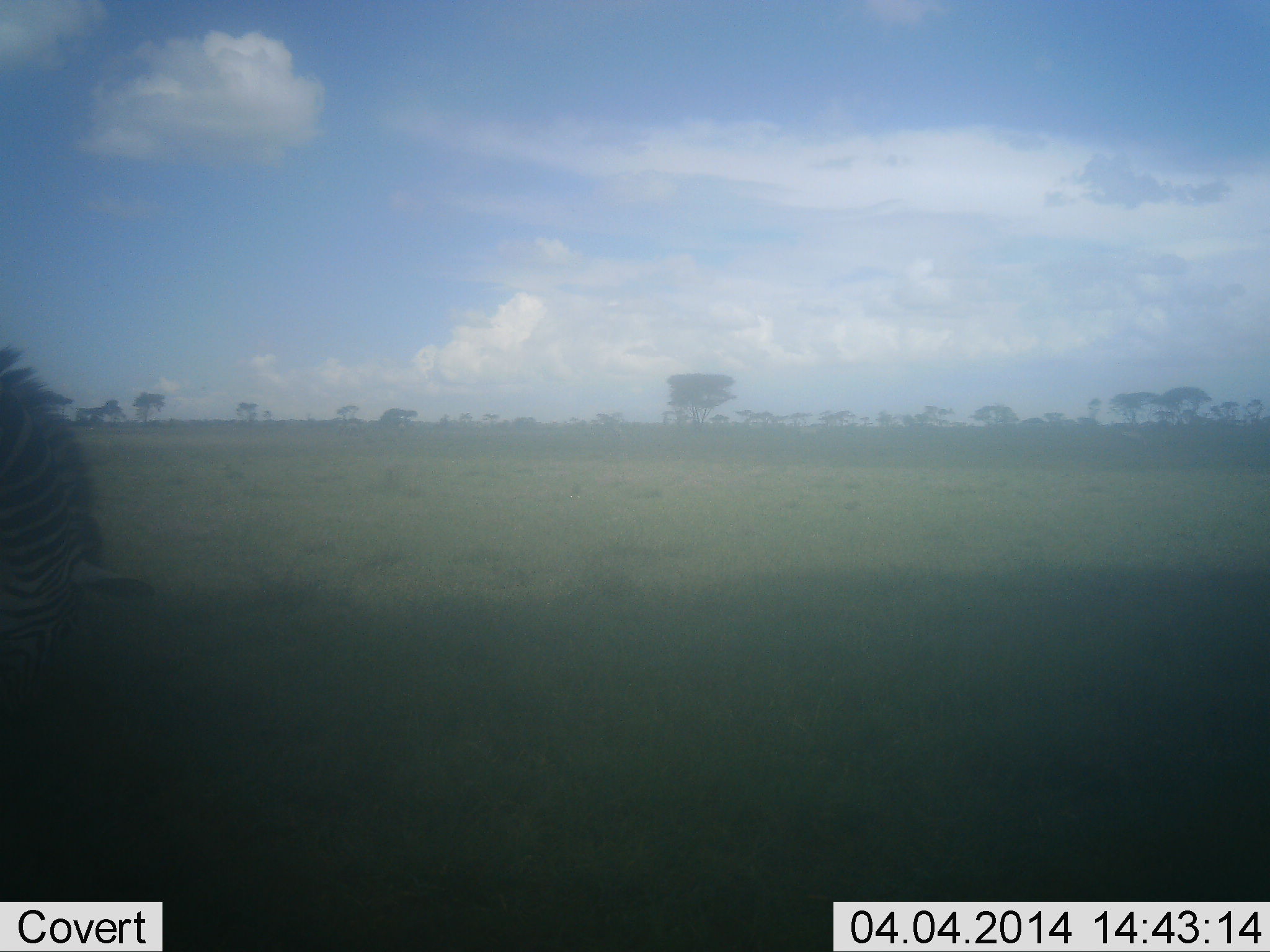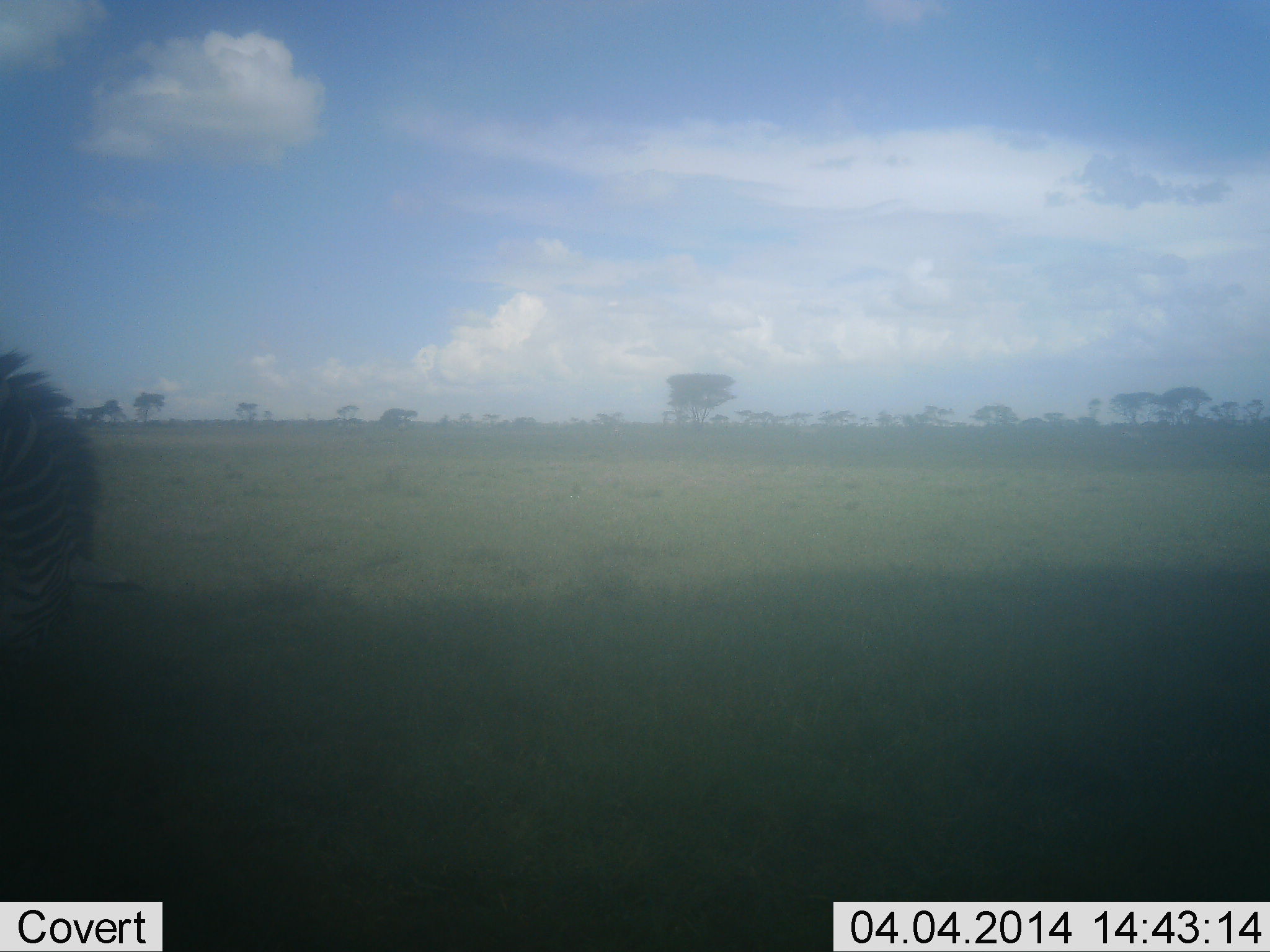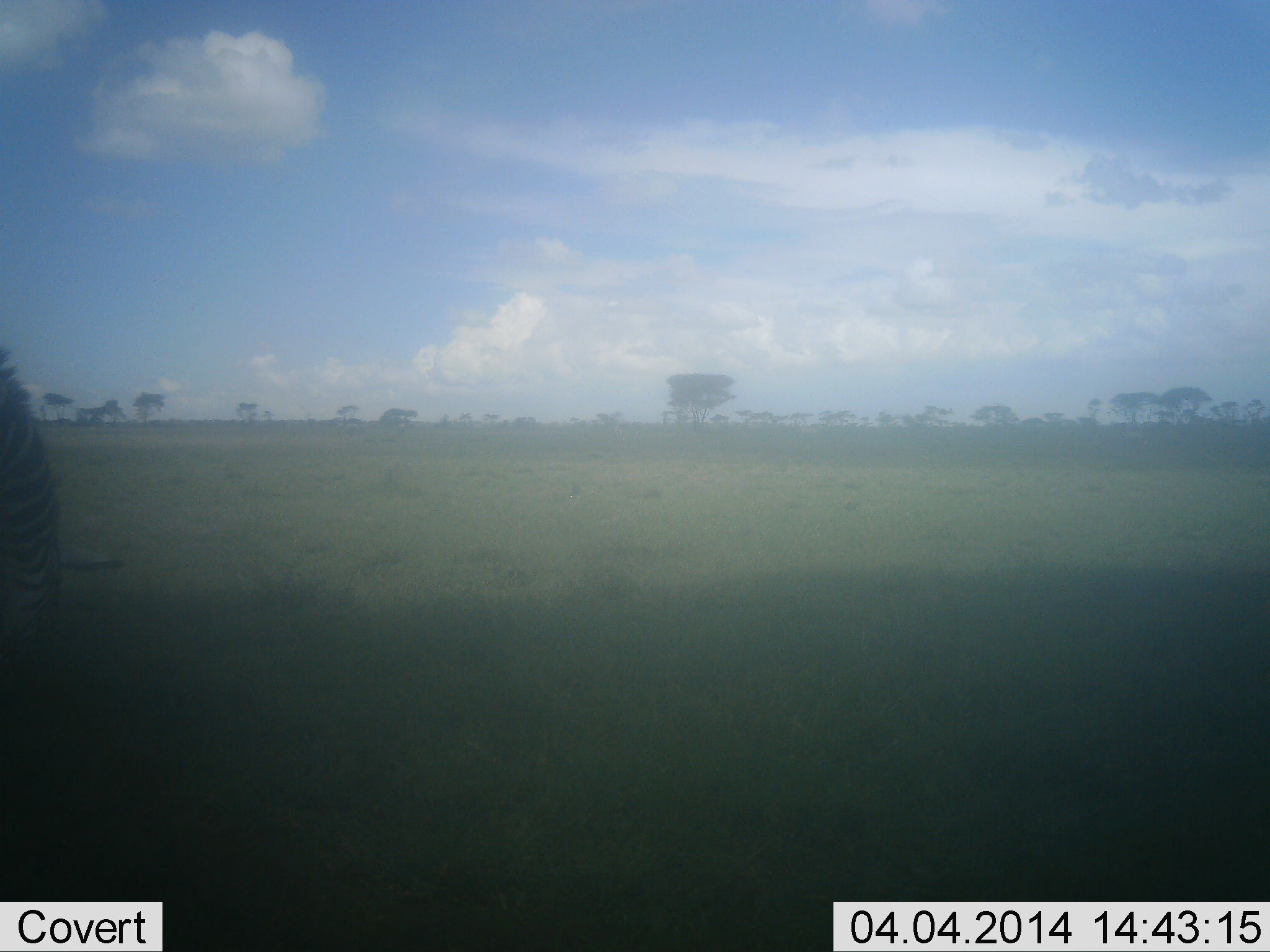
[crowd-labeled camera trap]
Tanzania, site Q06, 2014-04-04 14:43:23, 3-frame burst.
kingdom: Animalia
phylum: Chordata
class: Mammalia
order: Perissodactyla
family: Equidae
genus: Equus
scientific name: Equus quagga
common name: plains zebra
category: zebra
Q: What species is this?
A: Zebra (plains zebra) (Equus quagga).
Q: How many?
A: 1.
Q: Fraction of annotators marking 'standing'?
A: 40%.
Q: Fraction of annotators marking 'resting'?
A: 0%.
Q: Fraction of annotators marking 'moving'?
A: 10%.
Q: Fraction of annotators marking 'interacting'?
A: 0%.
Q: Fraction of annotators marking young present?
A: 0%.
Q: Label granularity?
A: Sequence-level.